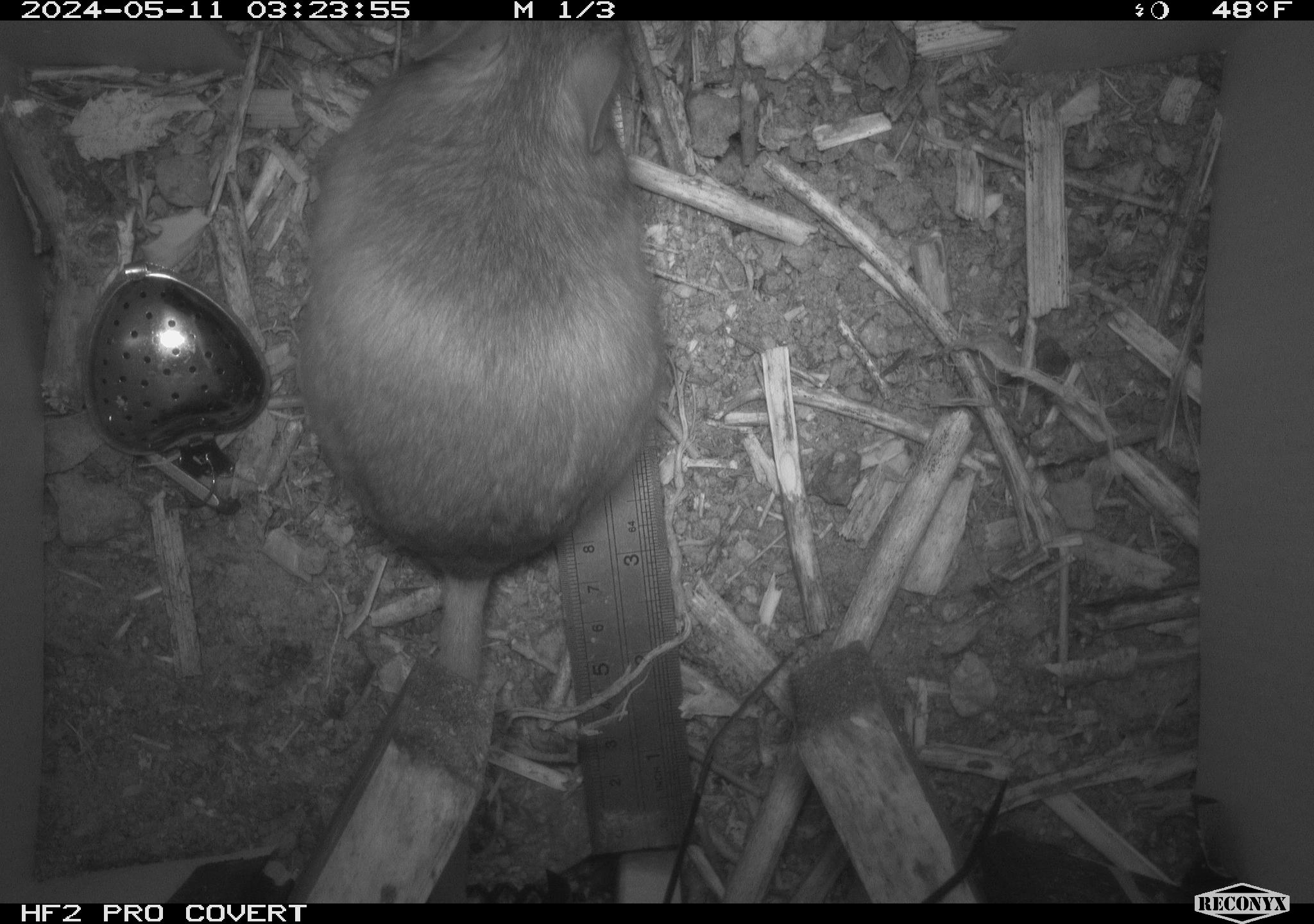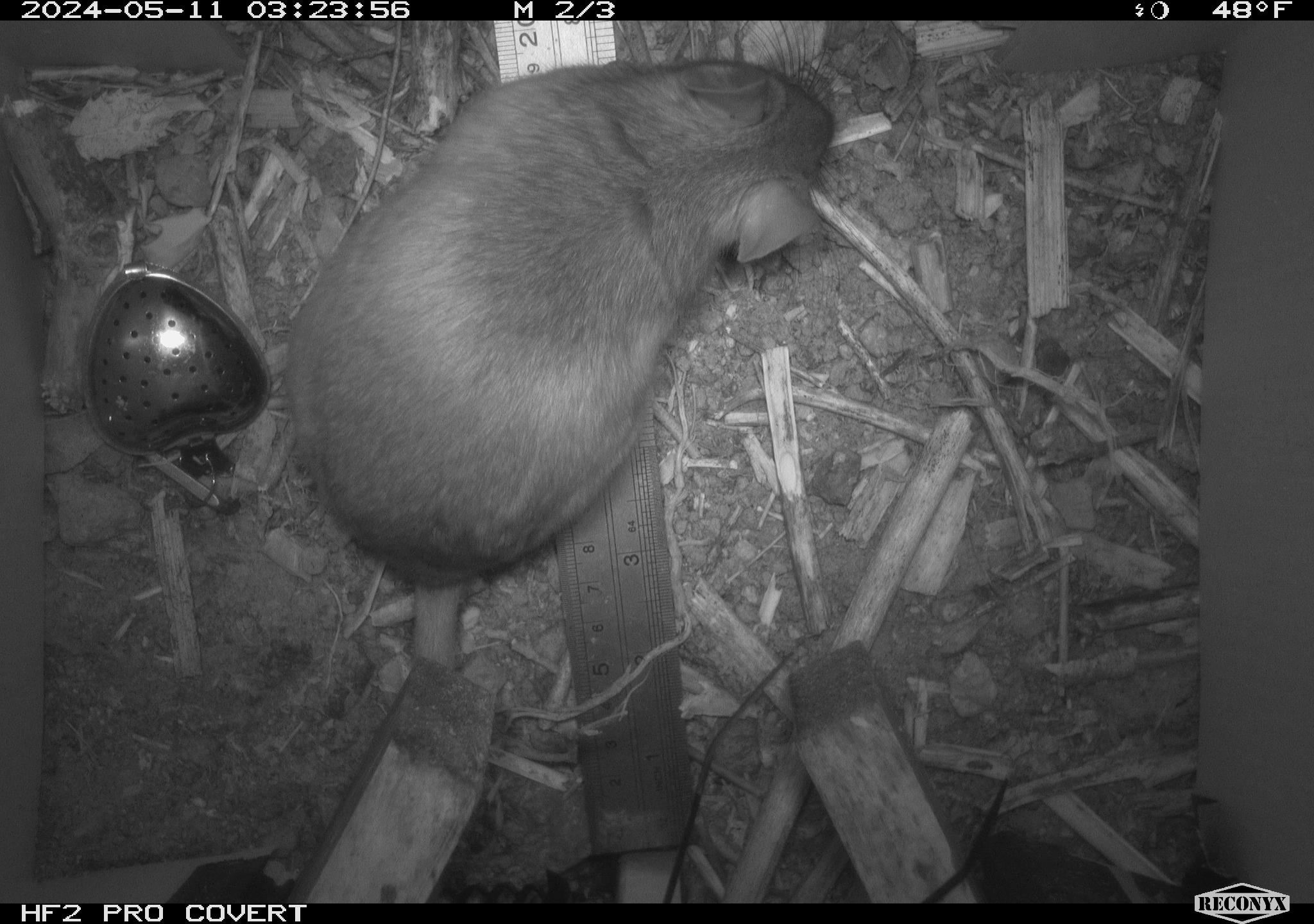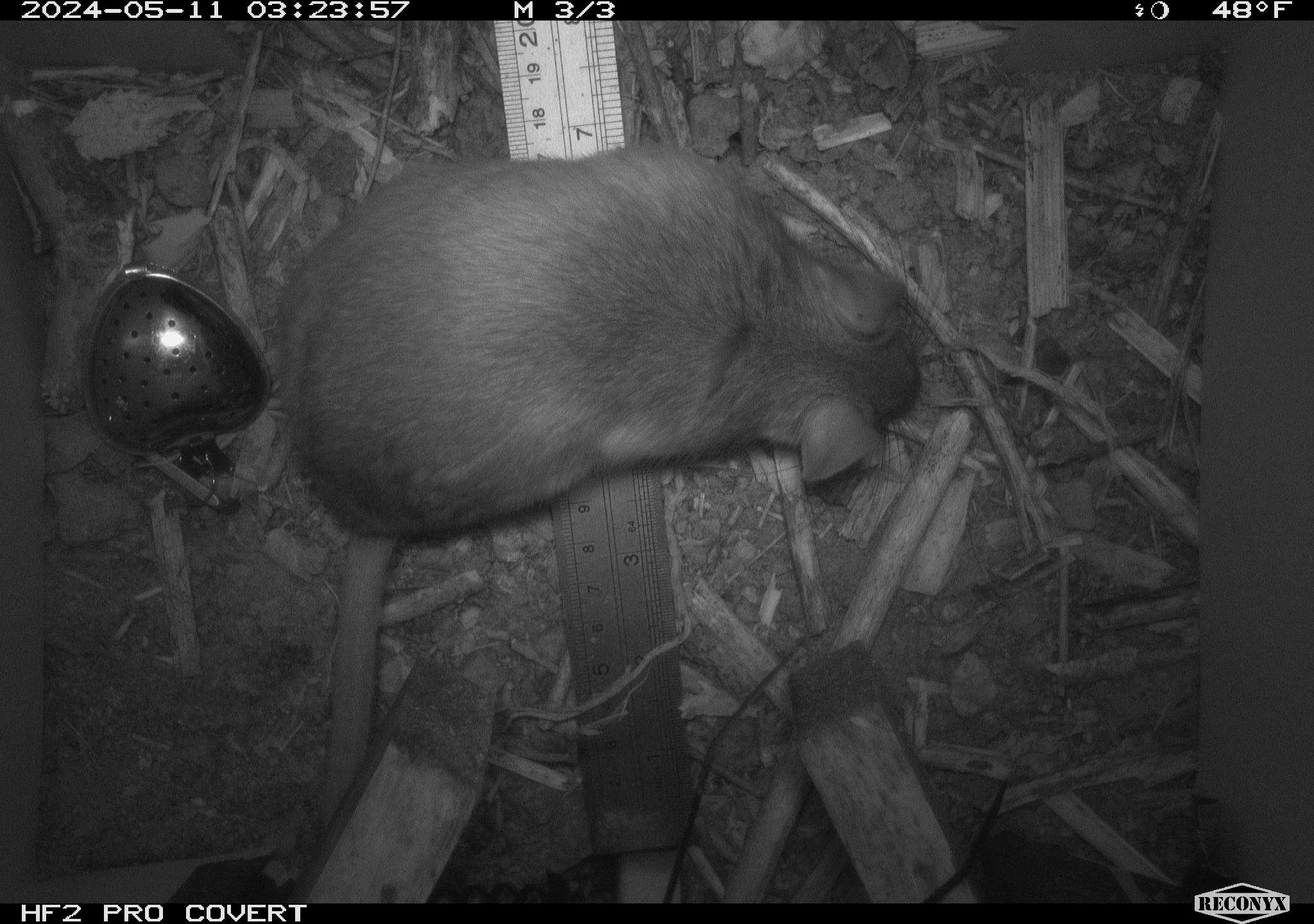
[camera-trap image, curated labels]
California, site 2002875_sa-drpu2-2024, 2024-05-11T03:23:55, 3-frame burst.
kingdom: Animalia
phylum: Chordata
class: Mammalia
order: Rodentia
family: Cricetidae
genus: Neotoma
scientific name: Neotoma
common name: pack rat or woodrat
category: neotoma species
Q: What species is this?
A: Neotoma species (pack rat or woodrat) (Neotoma).